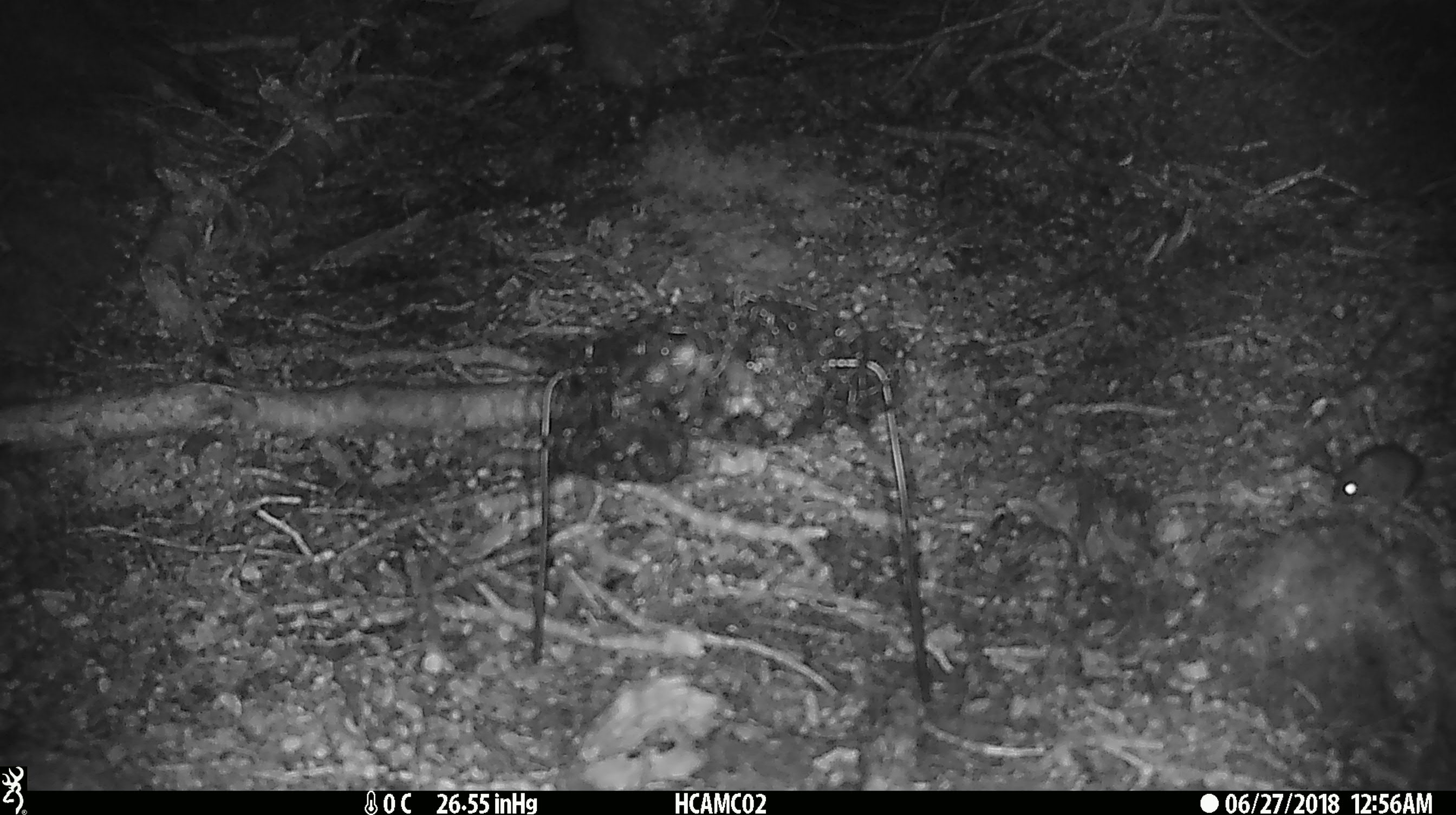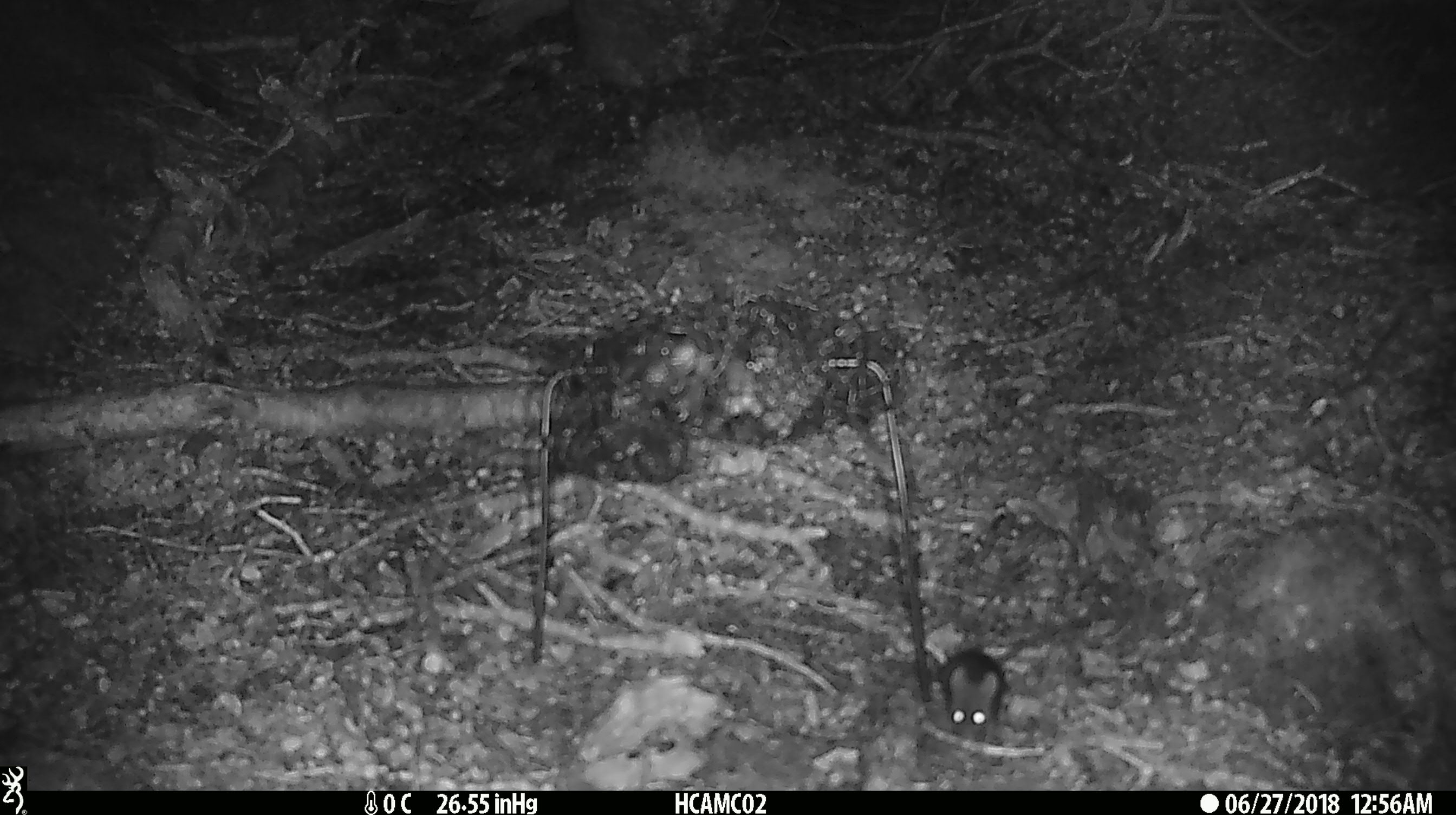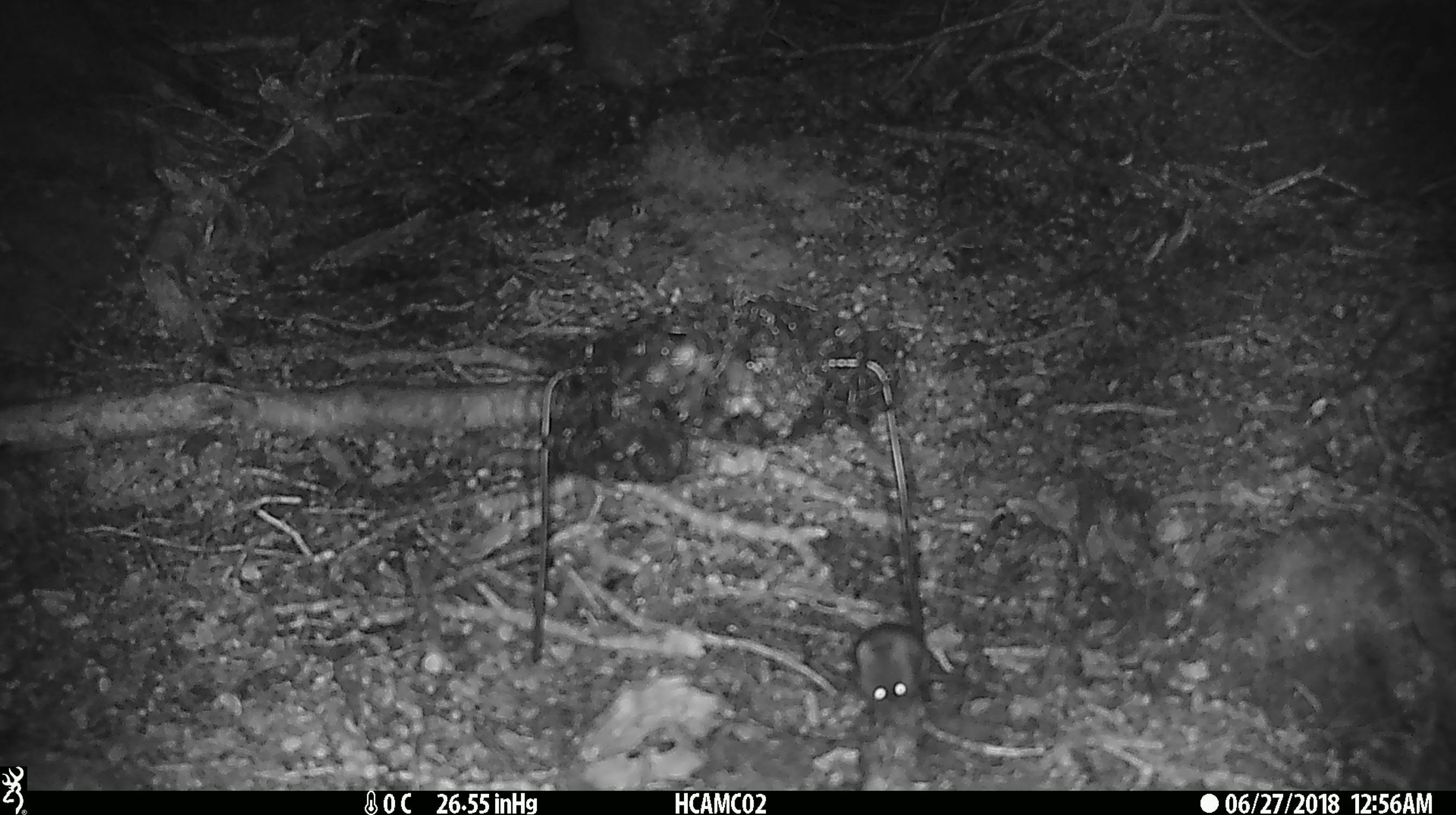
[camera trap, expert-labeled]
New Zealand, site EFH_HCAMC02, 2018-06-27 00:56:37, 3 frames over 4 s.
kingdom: Animalia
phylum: Chordata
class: Mammalia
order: Rodentia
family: Muridae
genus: Mus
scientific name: Mus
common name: mouse